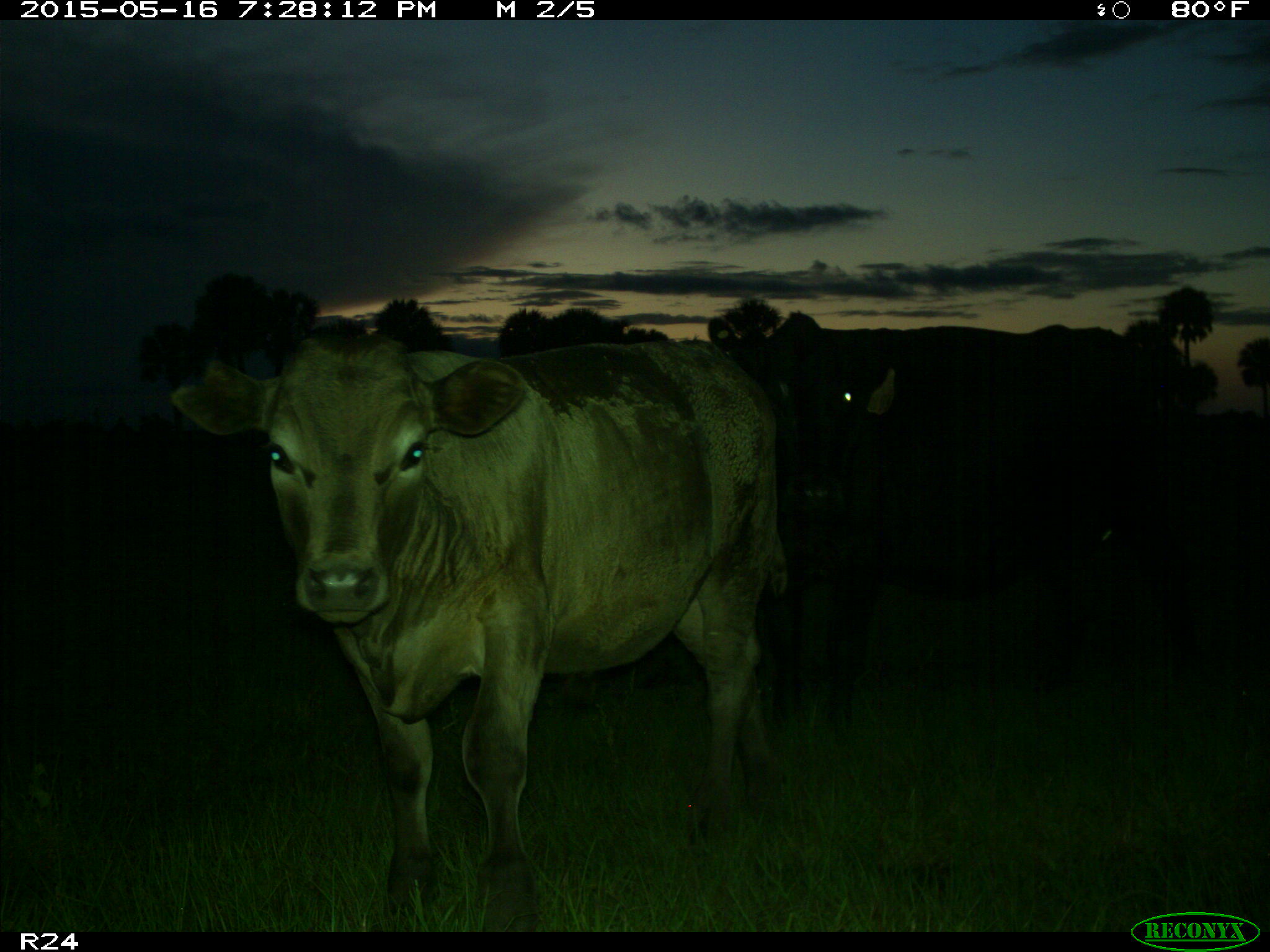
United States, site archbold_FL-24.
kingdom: Animalia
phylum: Chordata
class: Mammalia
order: Artiodactyla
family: Bovidae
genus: Bos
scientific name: Bos taurus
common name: domestic cow